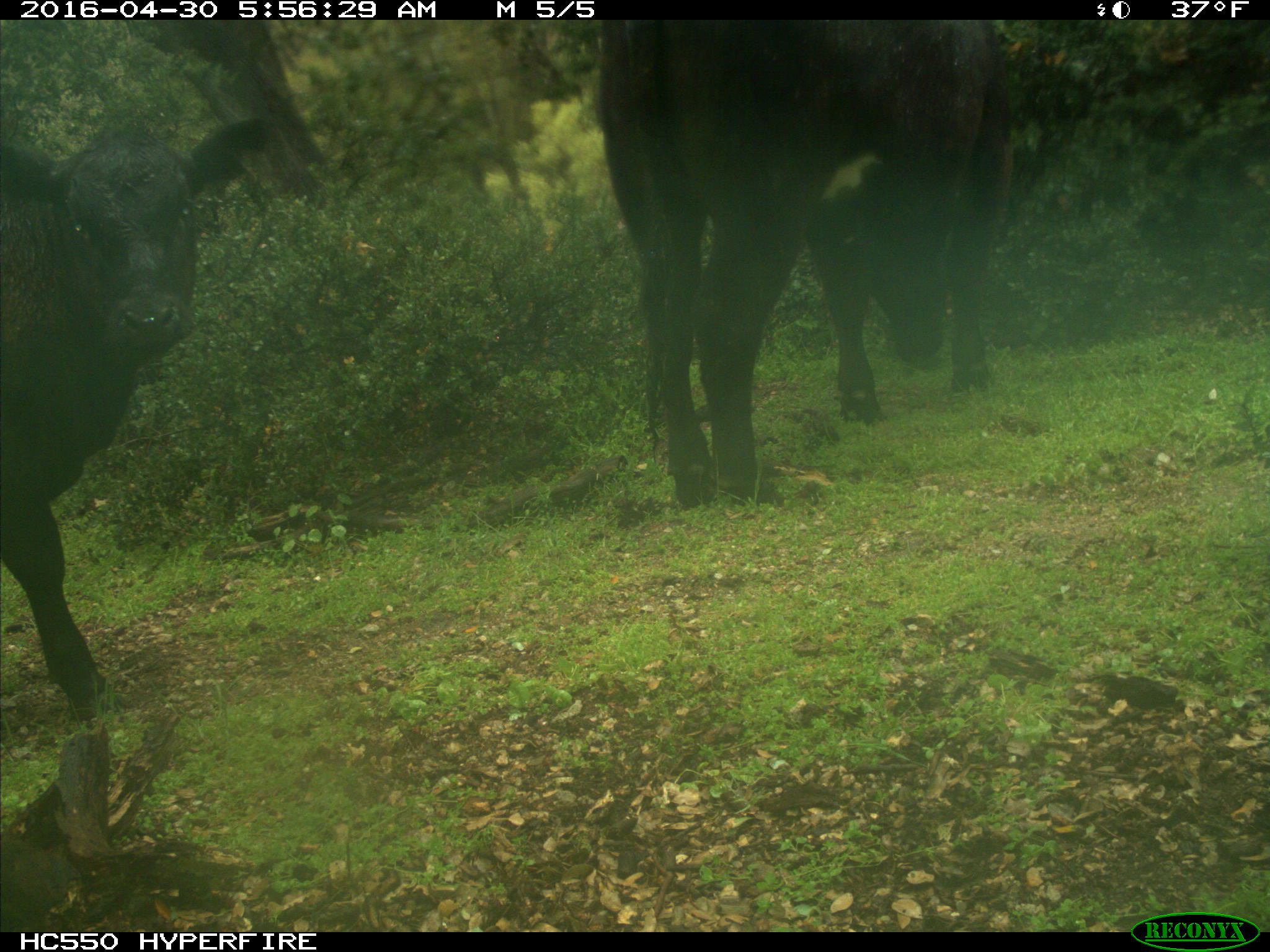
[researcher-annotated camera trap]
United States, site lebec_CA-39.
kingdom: Animalia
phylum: Chordata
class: Mammalia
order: Artiodactyla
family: Bovidae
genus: Bos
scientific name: Bos taurus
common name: domestic cow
Bos taurus (domestic cow).